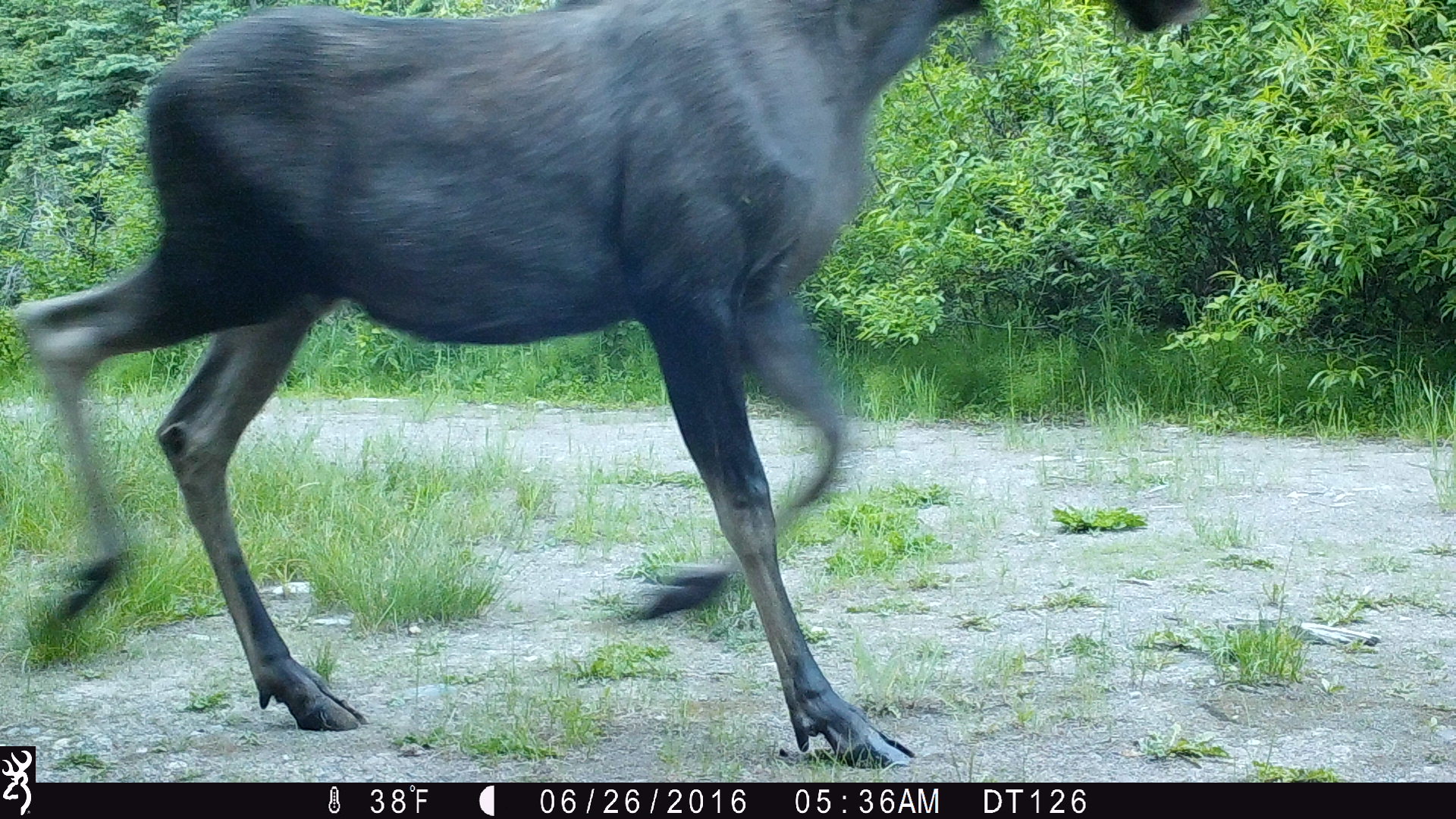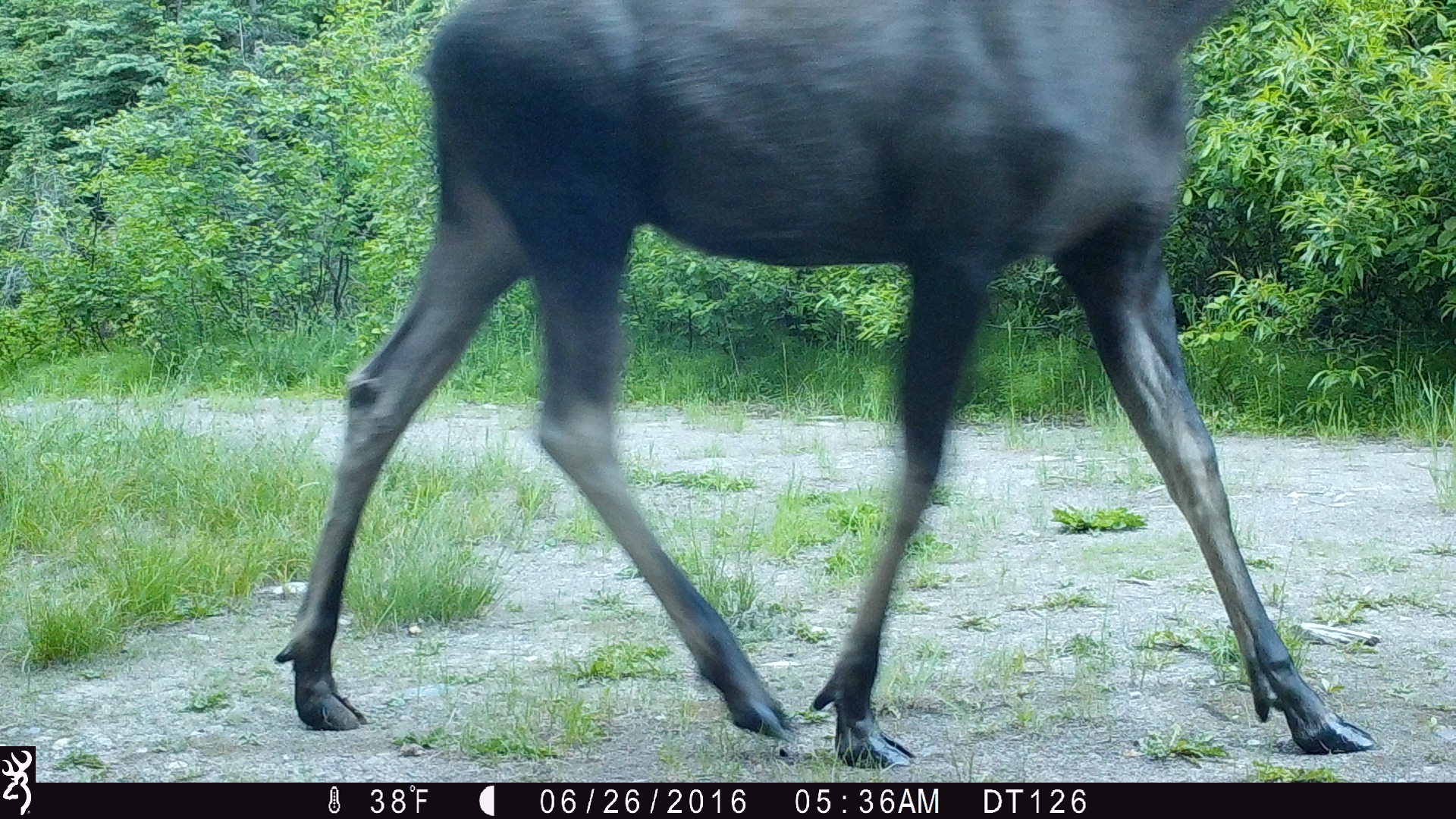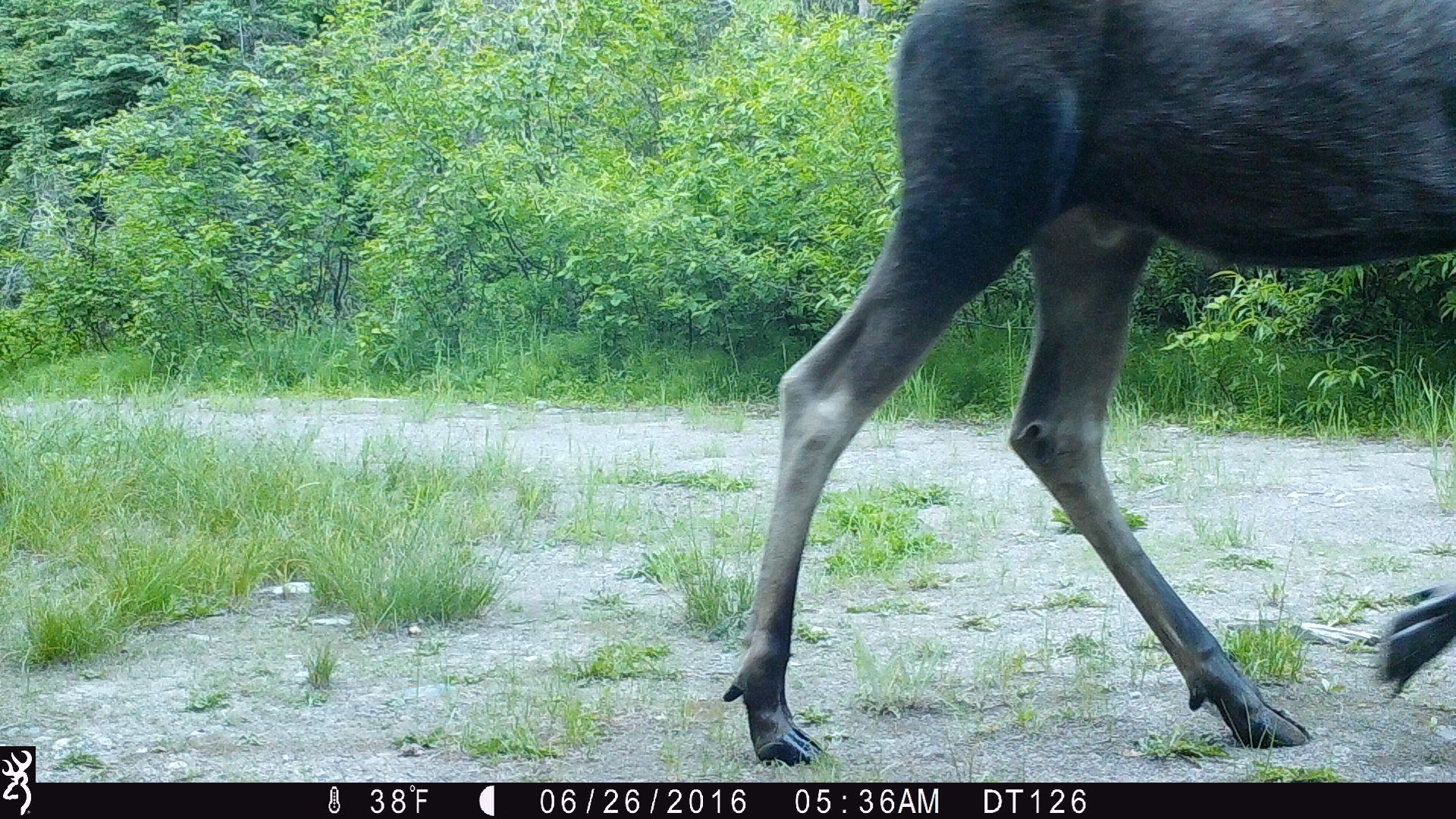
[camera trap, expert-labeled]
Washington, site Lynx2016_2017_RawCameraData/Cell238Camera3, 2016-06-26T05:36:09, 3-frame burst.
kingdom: Animalia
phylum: Chordata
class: Mammalia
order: Artiodactyla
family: Cervidae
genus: Alces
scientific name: Alces alces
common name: moose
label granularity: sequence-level